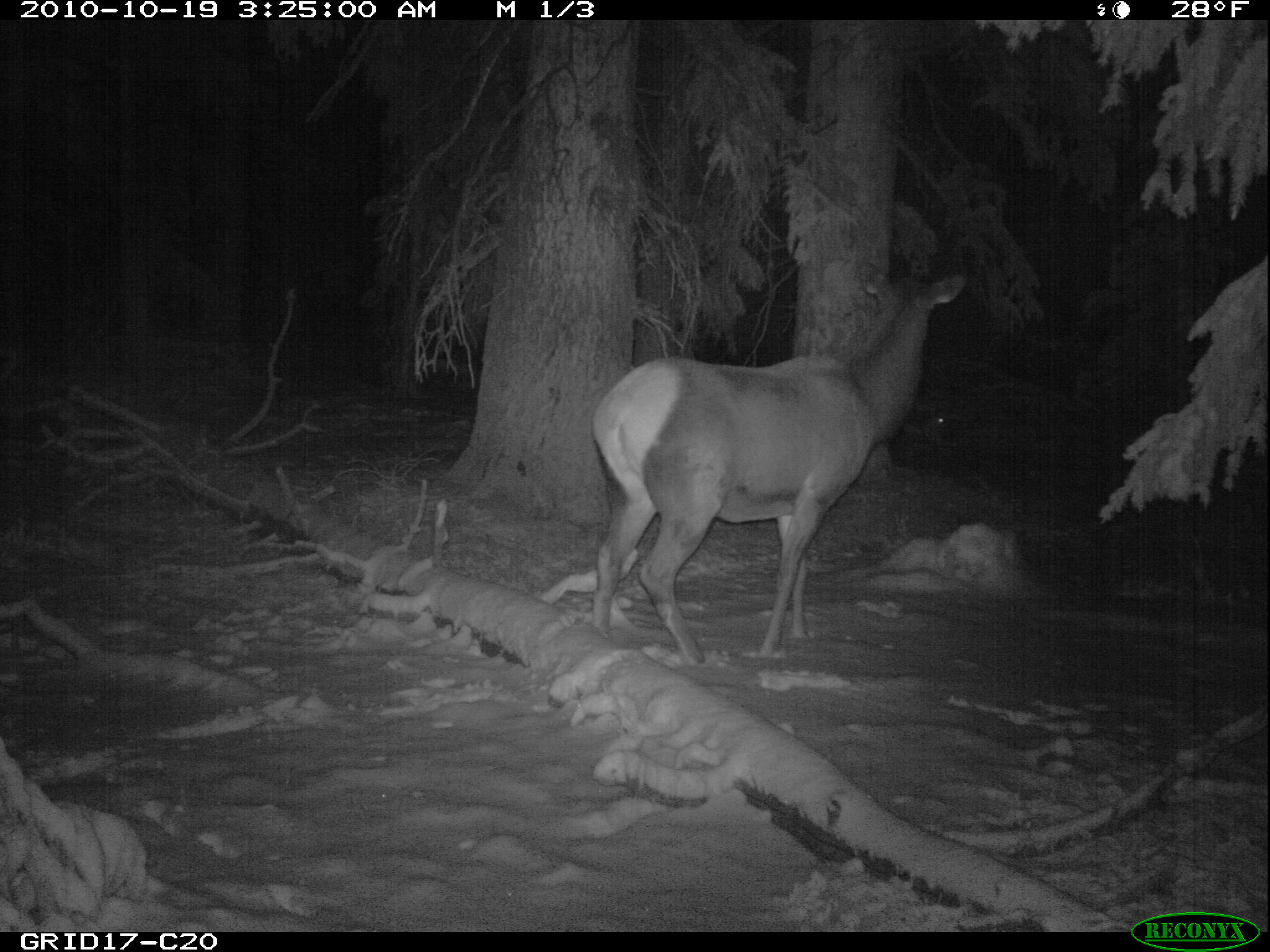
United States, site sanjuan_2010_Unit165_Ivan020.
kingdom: Animalia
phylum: Chordata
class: Mammalia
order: Artiodactyla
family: Cervidae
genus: Cervus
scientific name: Cervus elaphus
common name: red deer